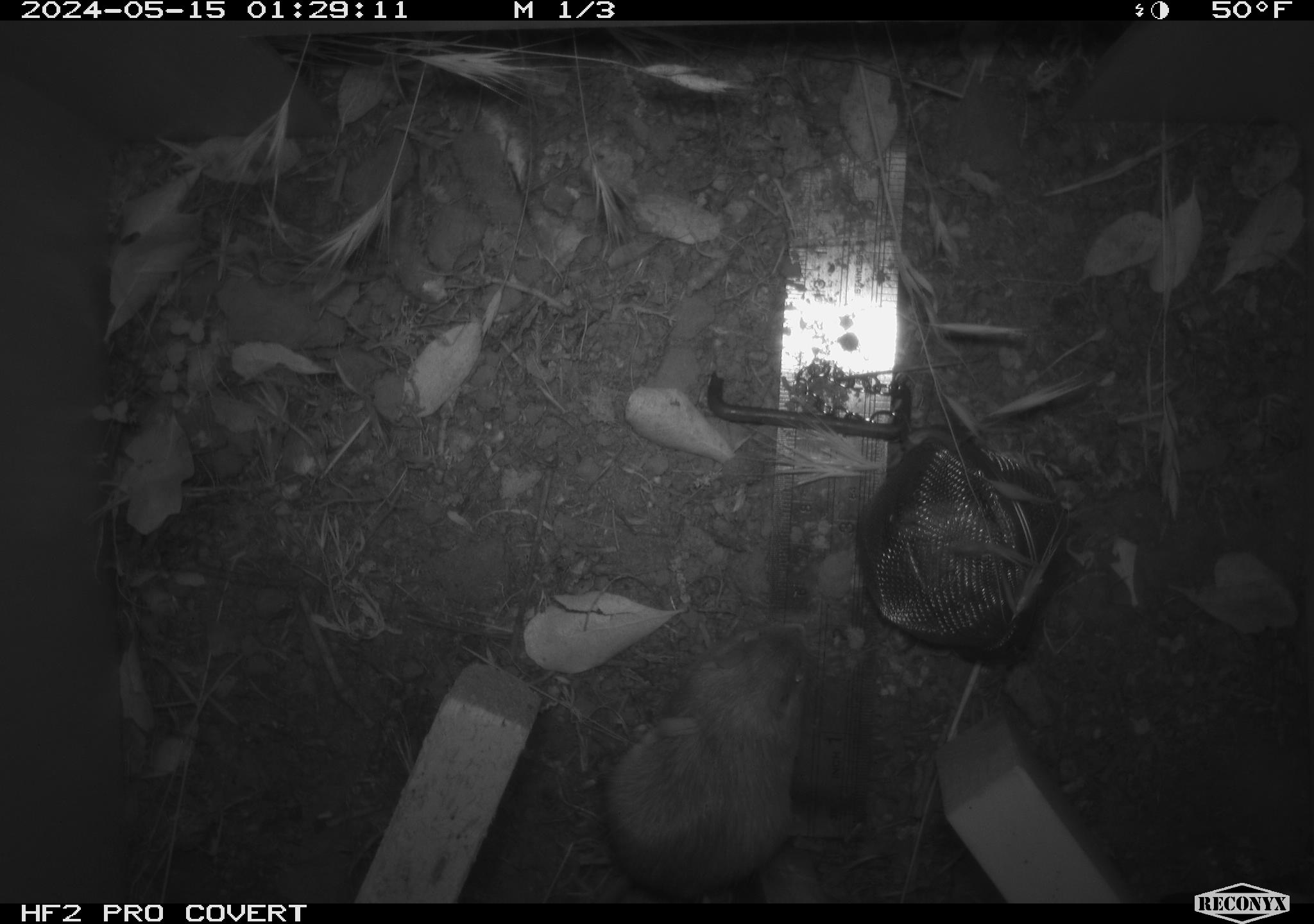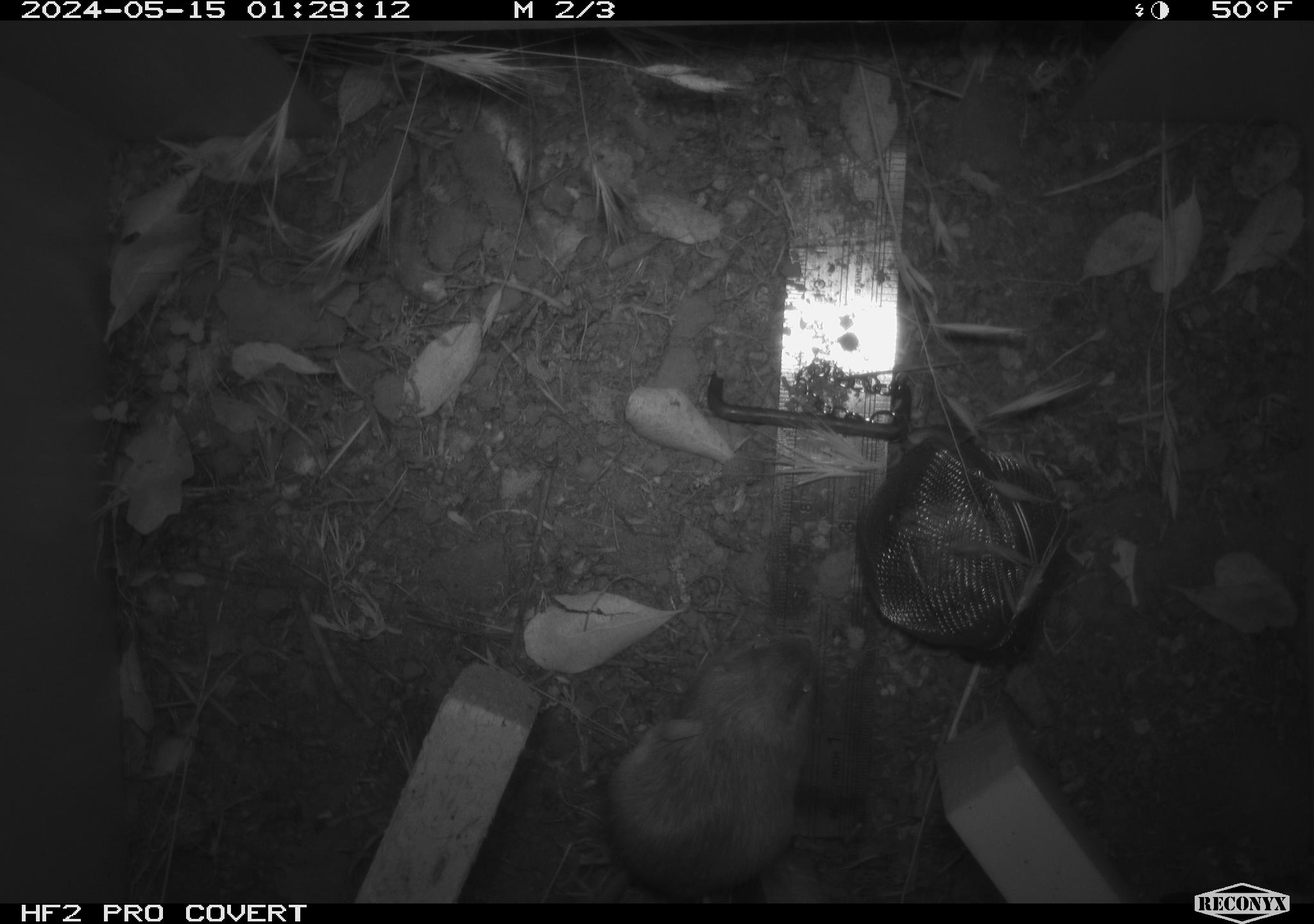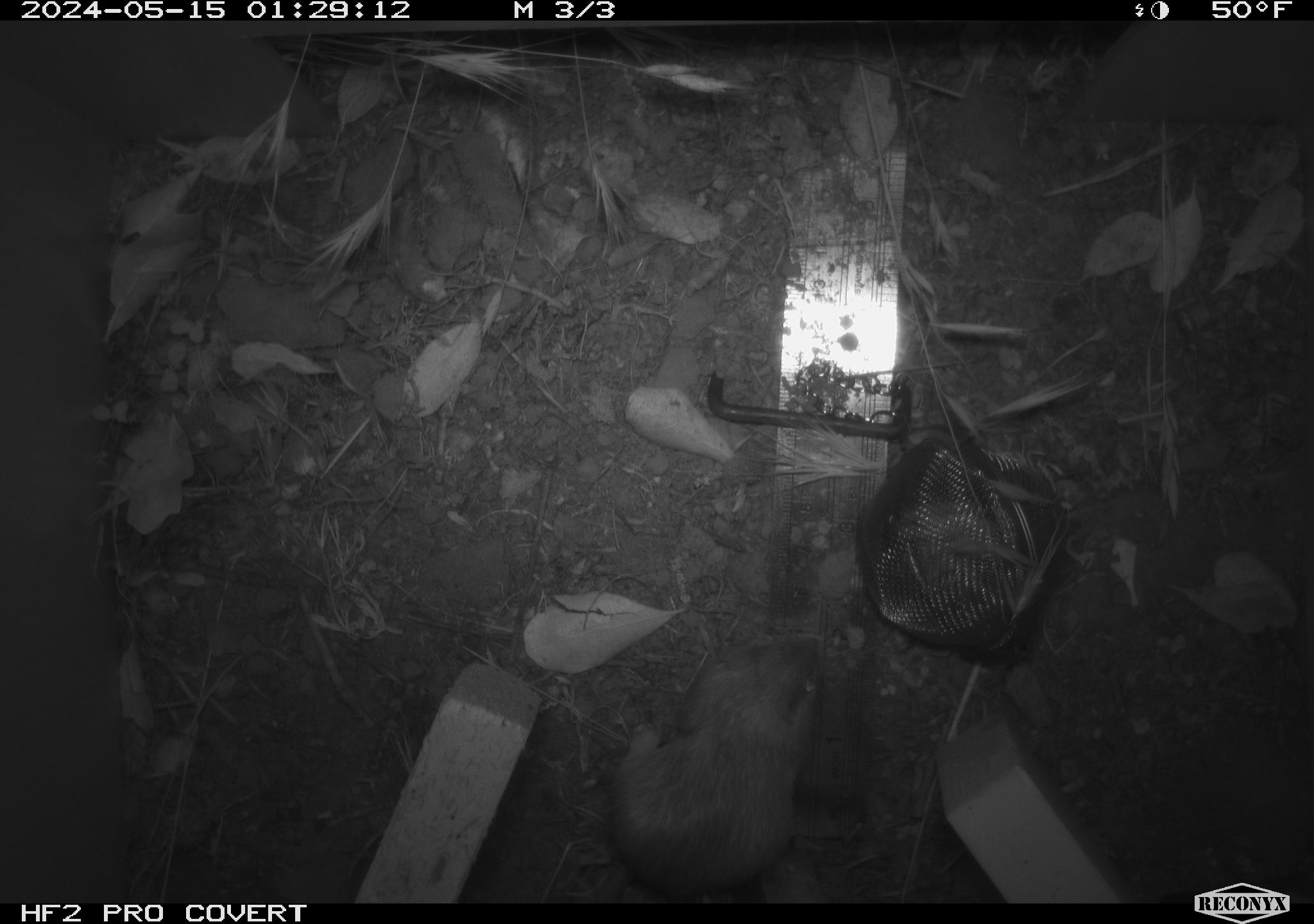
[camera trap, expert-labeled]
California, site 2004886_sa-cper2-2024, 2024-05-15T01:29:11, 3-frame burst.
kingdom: Animalia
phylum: Chordata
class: Mammalia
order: Rodentia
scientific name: Rodentia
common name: rodent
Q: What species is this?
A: Rodent (Rodentia).